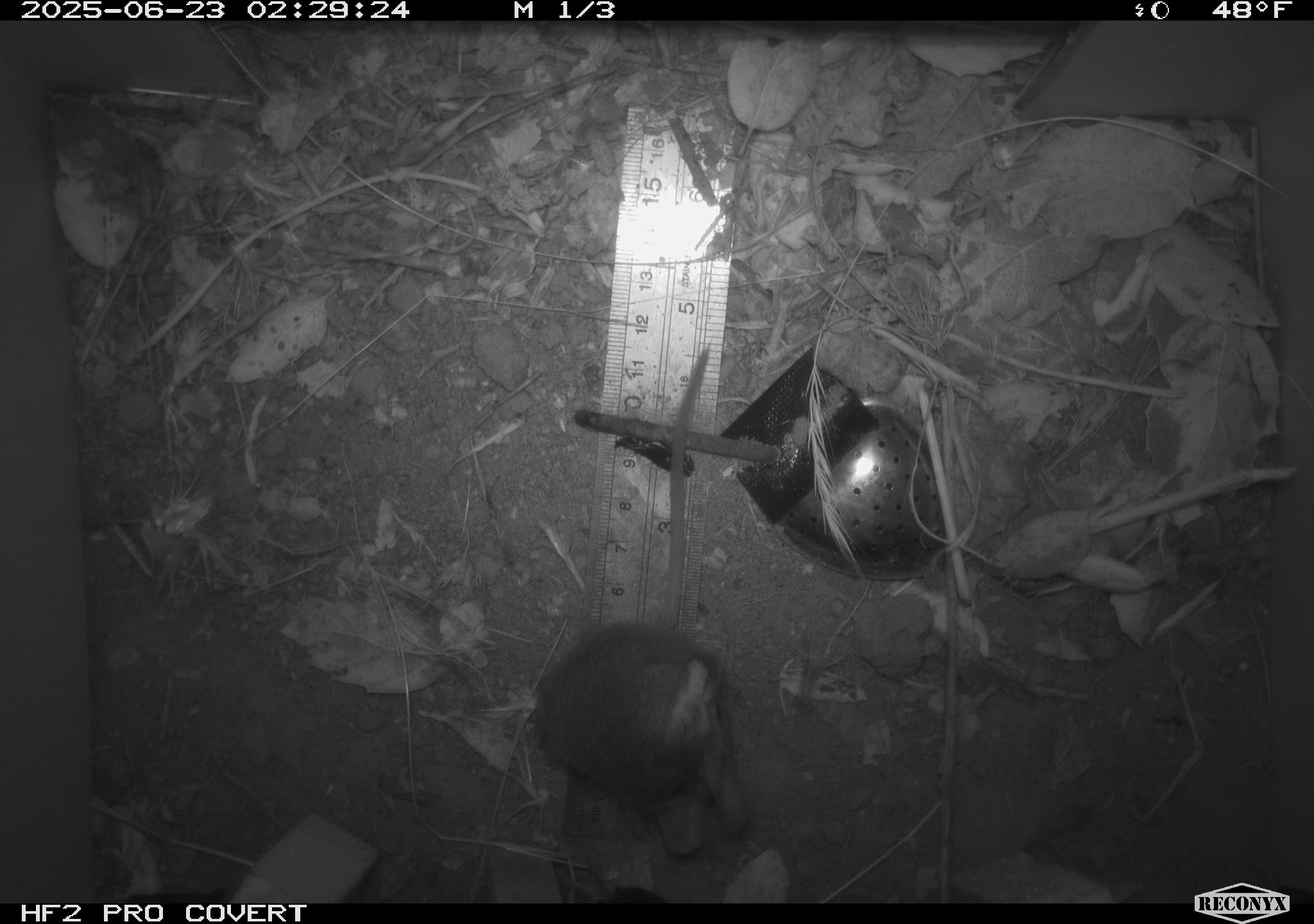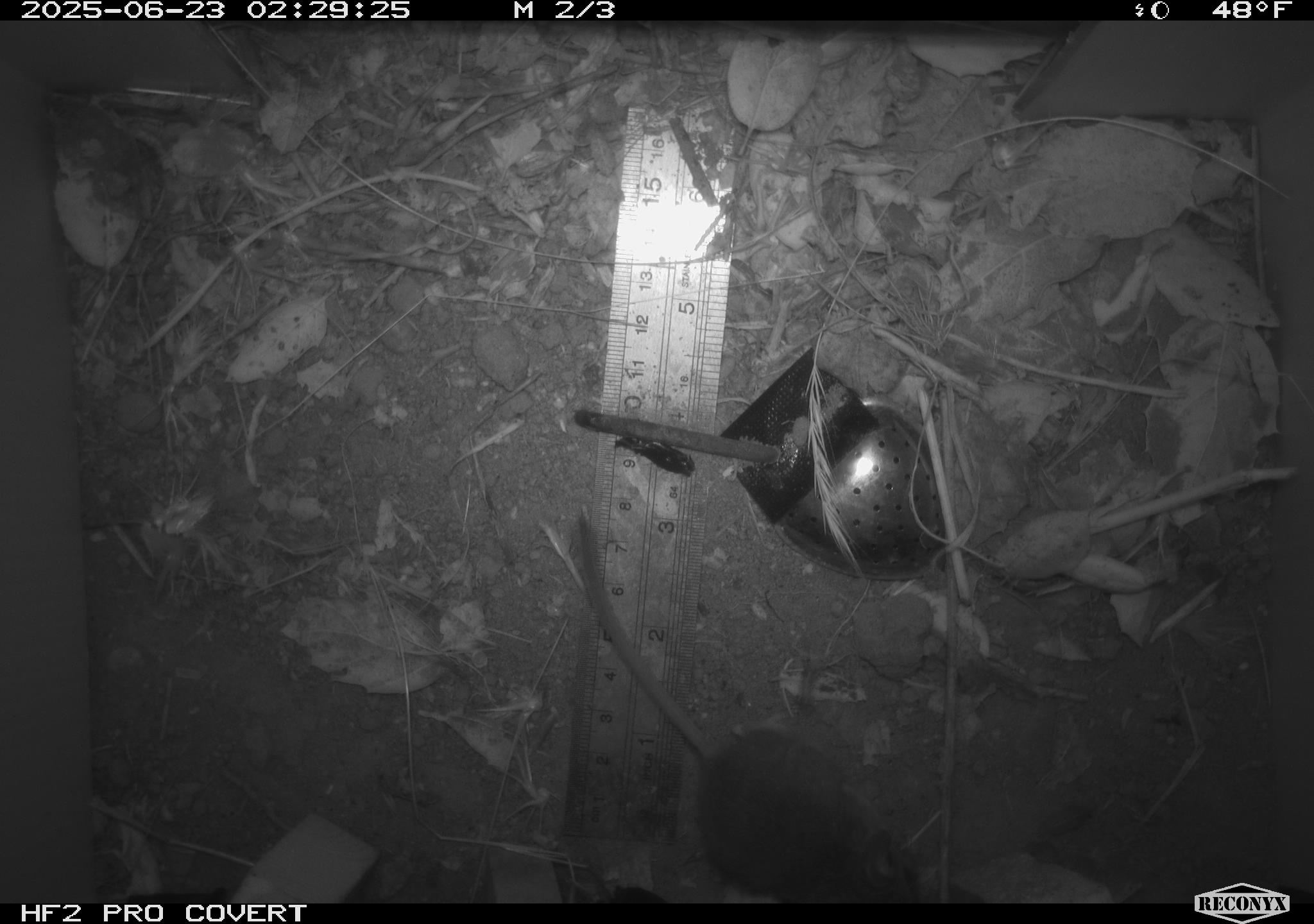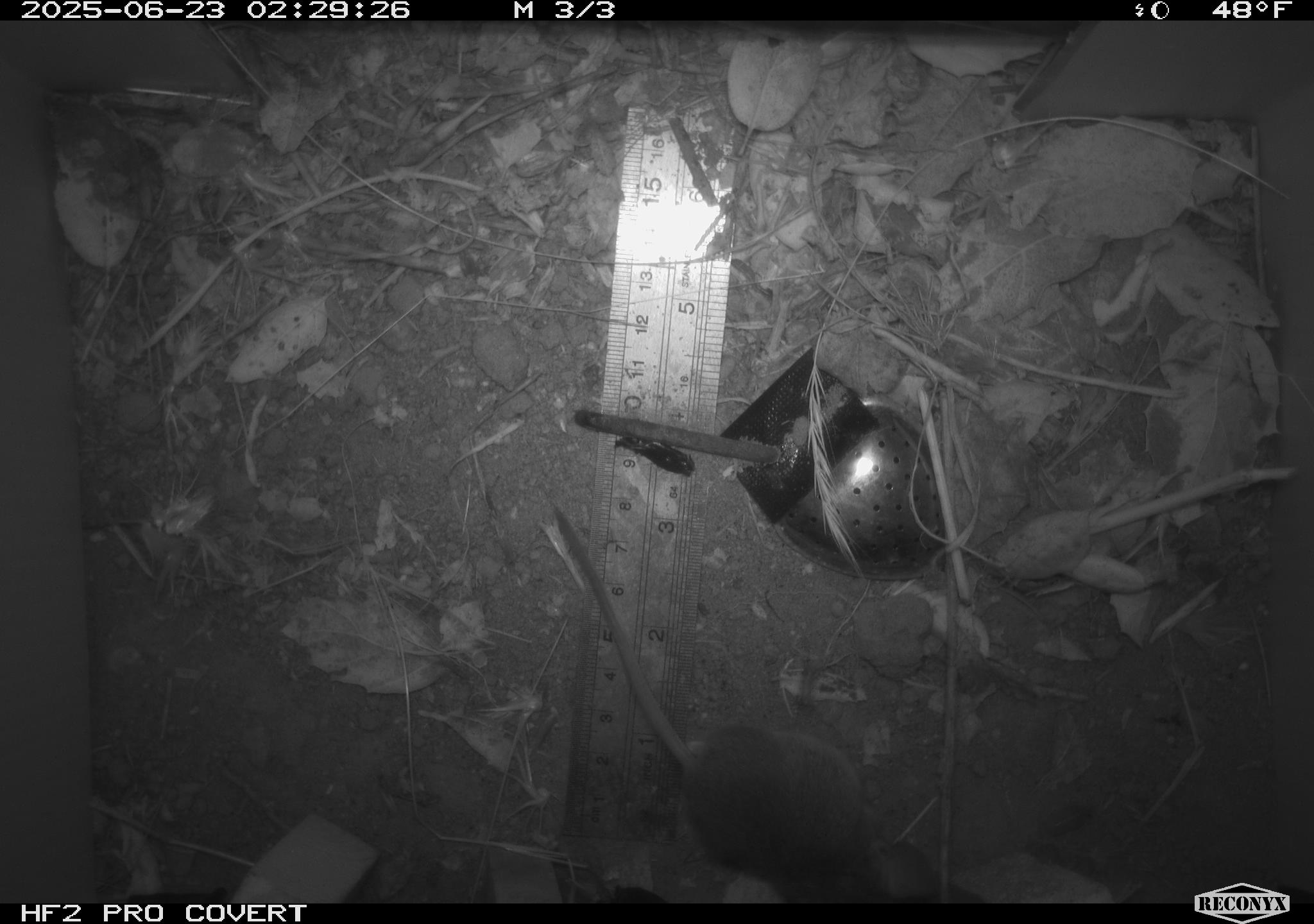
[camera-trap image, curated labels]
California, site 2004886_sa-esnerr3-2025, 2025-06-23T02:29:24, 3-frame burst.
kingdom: Animalia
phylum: Chordata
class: Mammalia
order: Rodentia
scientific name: Rodentia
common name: rodent